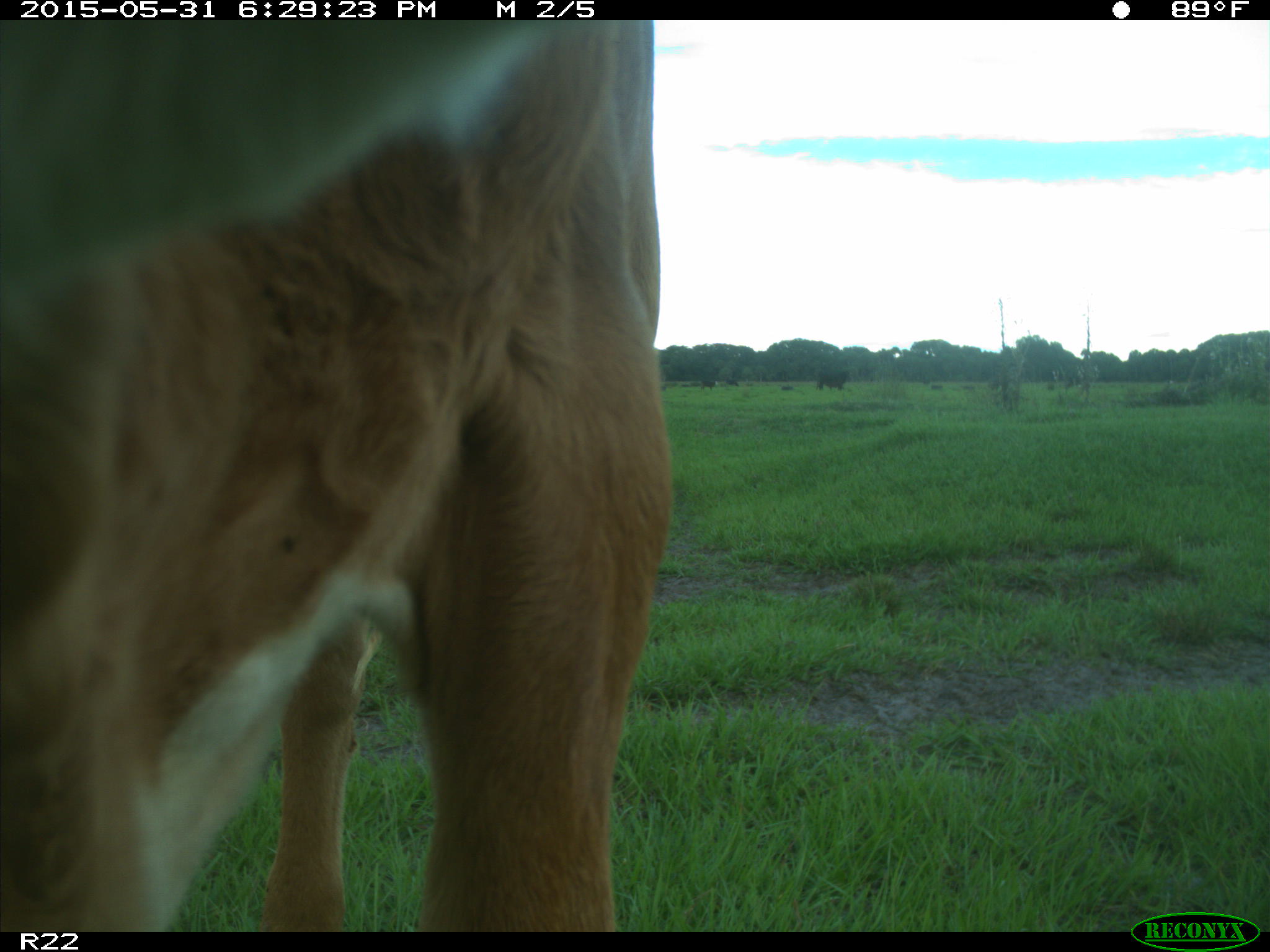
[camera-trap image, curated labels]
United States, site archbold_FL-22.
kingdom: Animalia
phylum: Chordata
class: Mammalia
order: Artiodactyla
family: Bovidae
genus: Bos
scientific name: Bos taurus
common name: domestic cow